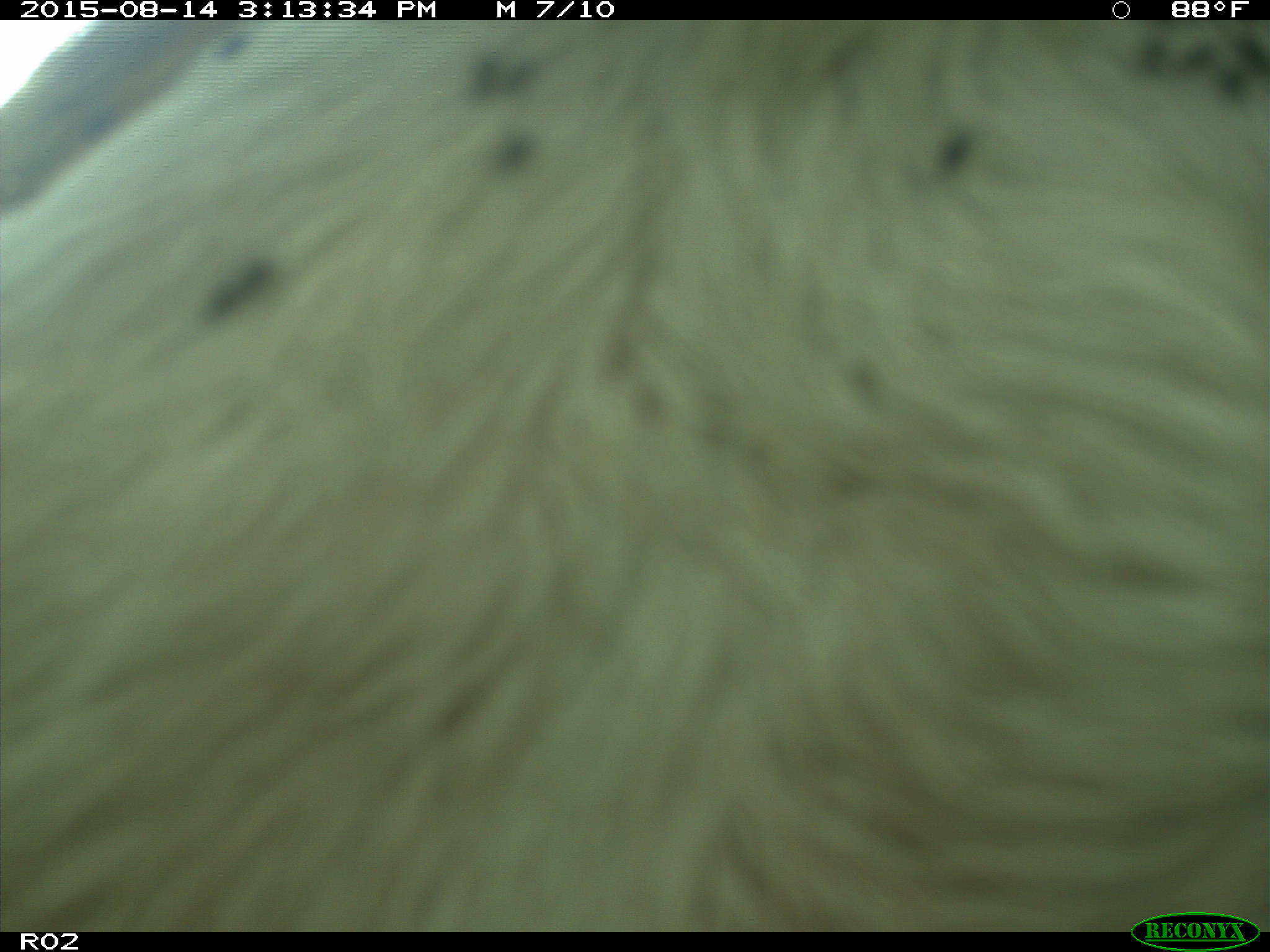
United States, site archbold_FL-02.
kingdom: Animalia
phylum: Chordata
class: Mammalia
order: Artiodactyla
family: Bovidae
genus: Bos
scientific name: Bos taurus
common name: domestic cow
Bos taurus (domestic cow).